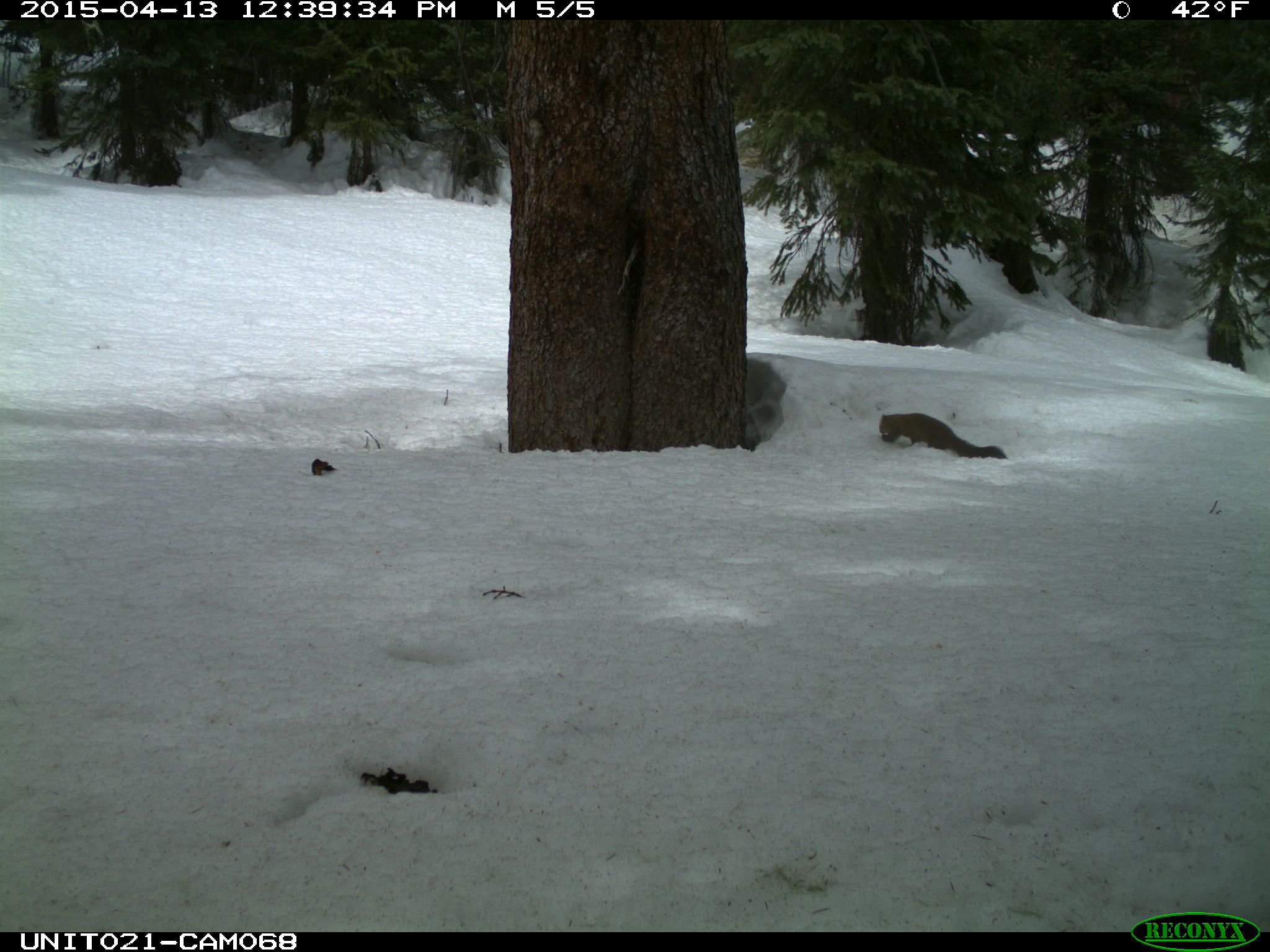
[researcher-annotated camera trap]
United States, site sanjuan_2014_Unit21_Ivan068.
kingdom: Animalia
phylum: Chordata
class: Mammalia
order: Carnivora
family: Mustelidae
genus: Martes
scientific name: Martes americana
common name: american marten